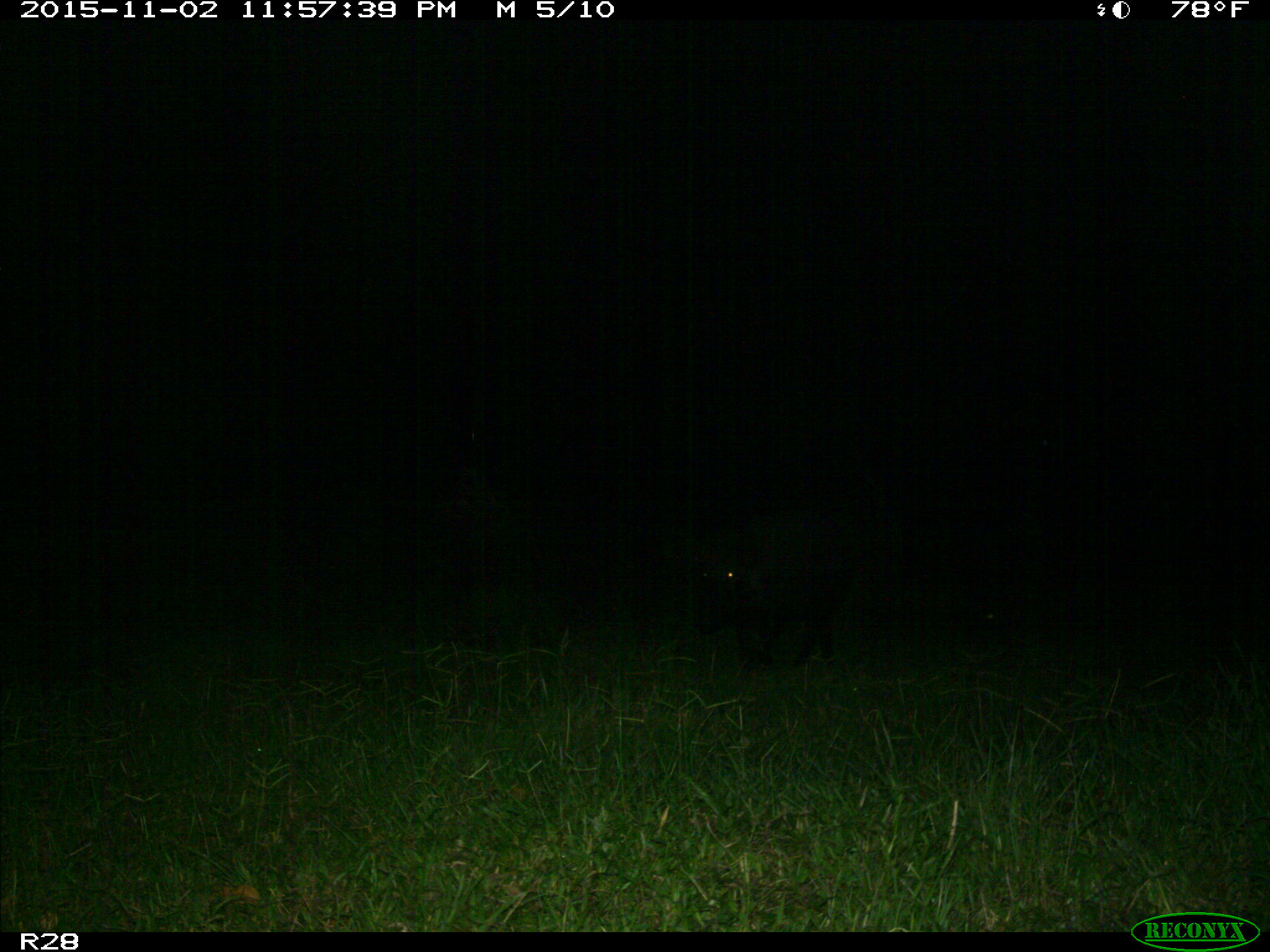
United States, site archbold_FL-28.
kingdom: Animalia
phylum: Chordata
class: Mammalia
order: Artiodactyla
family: Suidae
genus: Sus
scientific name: Sus scrofa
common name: wild boar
Sus scrofa (wild boar).